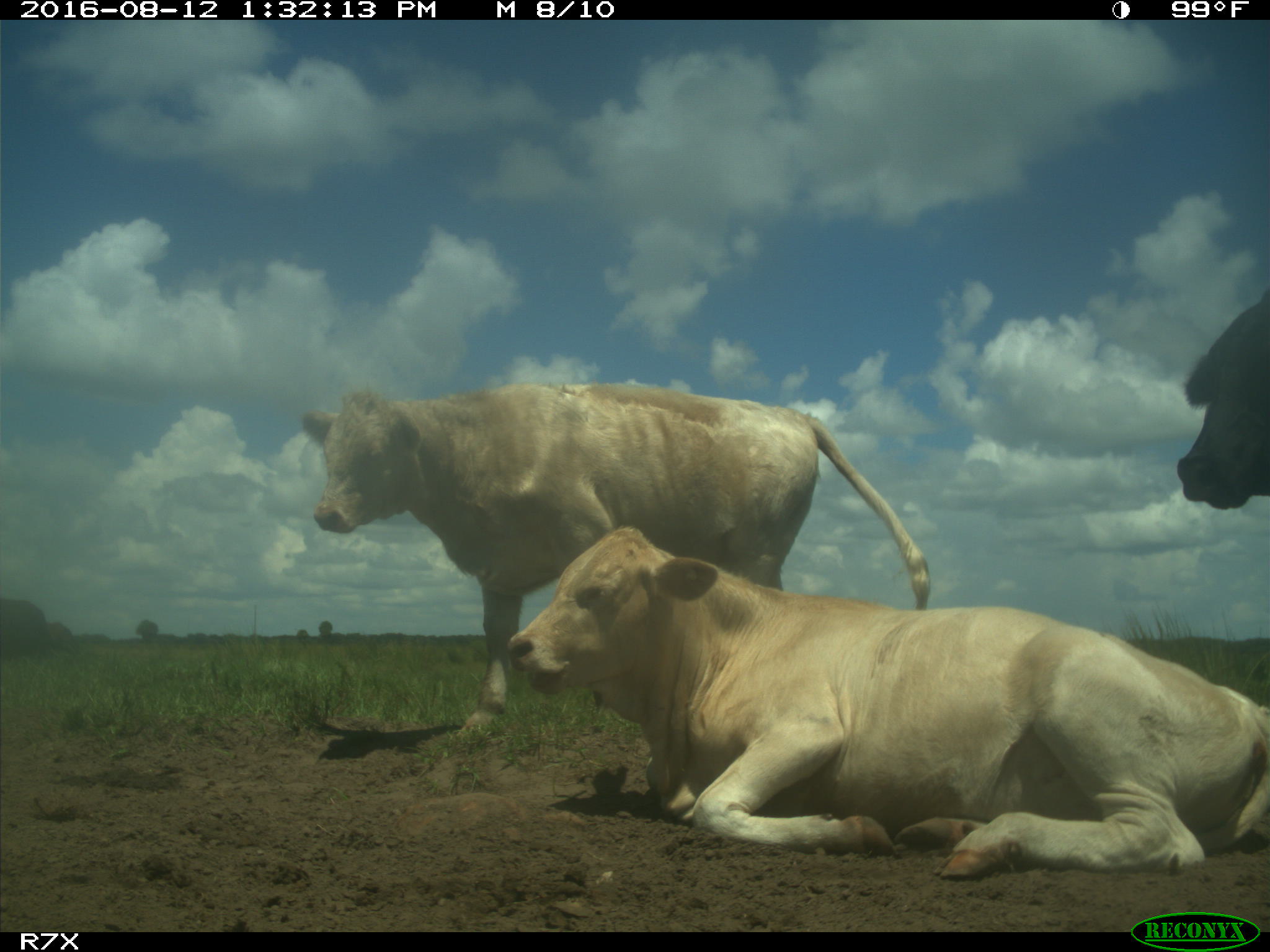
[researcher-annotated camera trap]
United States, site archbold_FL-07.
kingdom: Animalia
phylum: Chordata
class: Mammalia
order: Artiodactyla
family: Bovidae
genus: Bos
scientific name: Bos taurus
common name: domestic cow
Bos taurus (domestic cow).